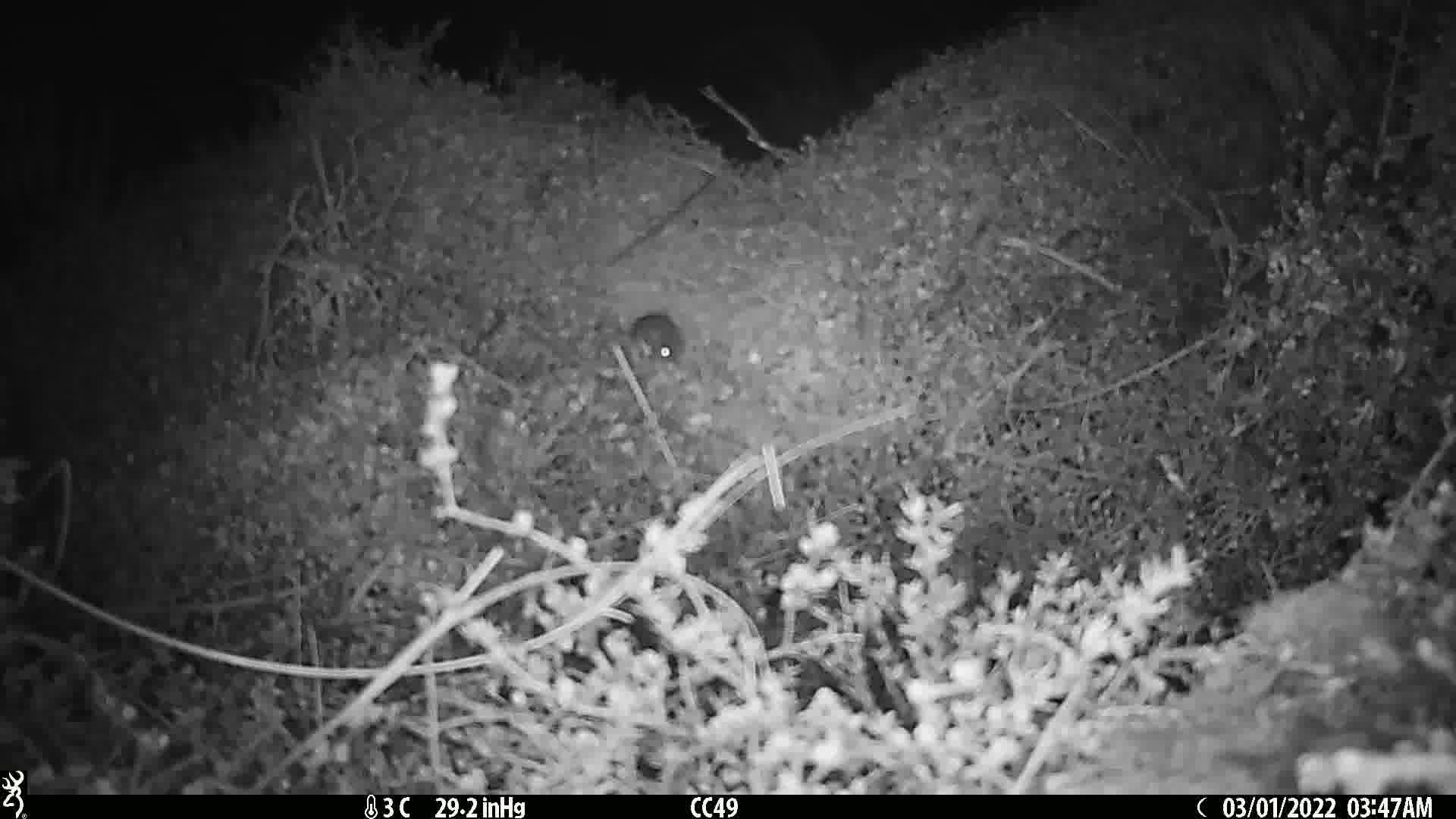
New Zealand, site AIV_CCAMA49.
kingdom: Animalia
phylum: Chordata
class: Mammalia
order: Rodentia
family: Muridae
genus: Mus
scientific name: Mus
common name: mouse